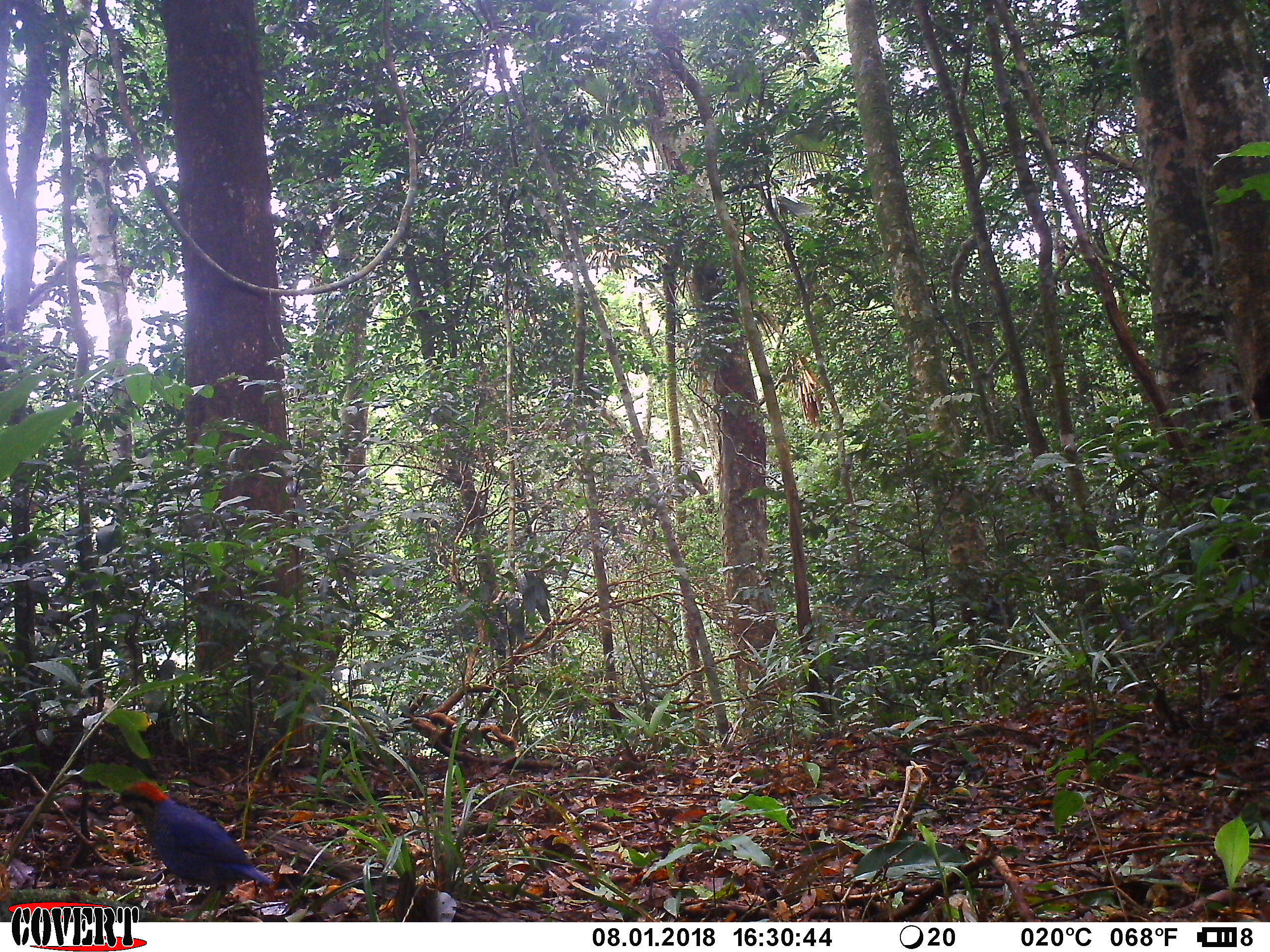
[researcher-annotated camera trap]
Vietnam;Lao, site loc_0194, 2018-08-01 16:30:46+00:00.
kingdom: Animalia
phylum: Chordata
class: Aves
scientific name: Aves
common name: bird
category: unidentified bird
Unidentified bird (bird) (Aves). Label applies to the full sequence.